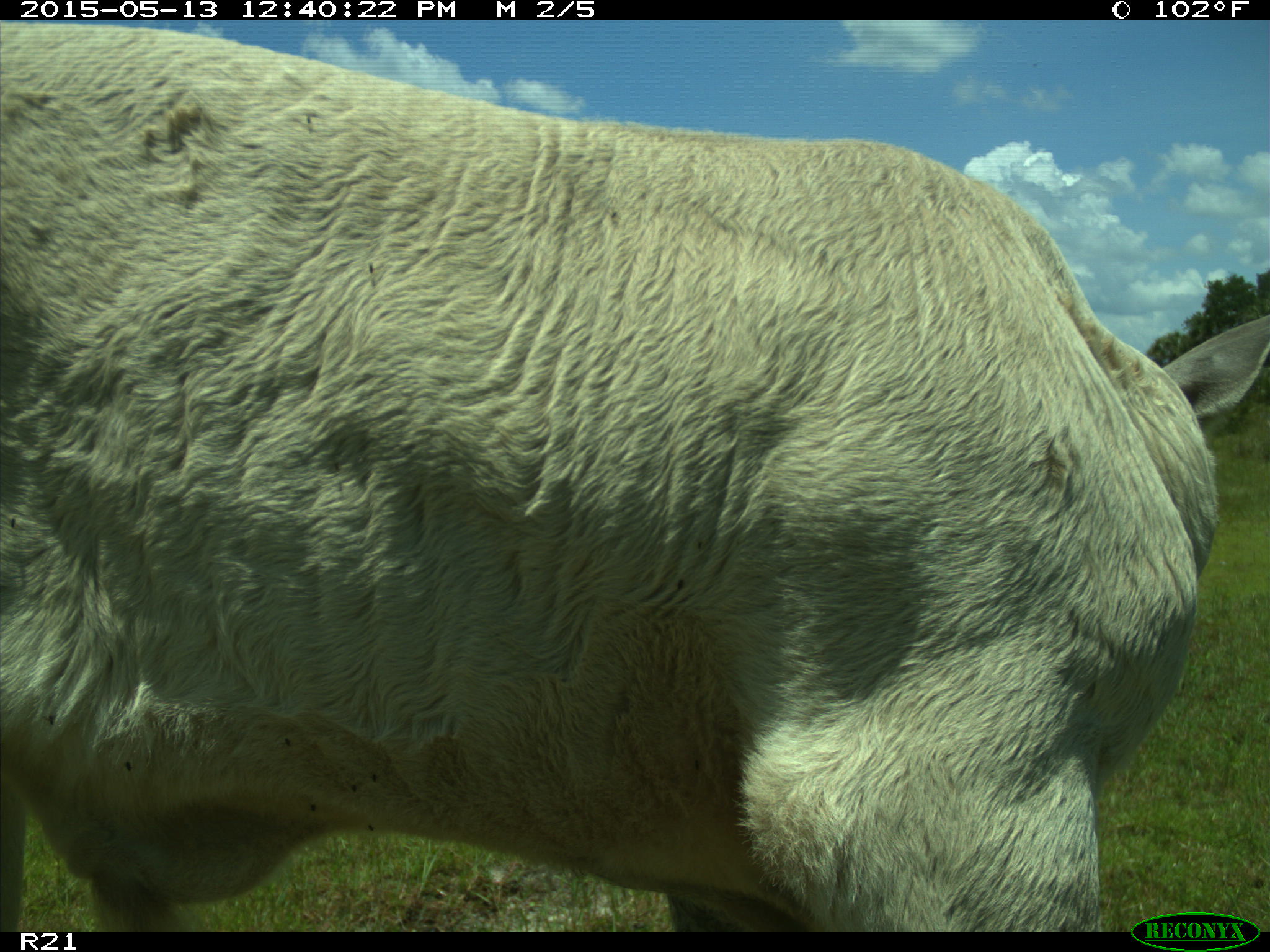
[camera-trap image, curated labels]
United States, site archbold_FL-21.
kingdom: Animalia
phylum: Chordata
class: Mammalia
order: Artiodactyla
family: Bovidae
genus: Bos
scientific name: Bos taurus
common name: domestic cow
Bos taurus (domestic cow).